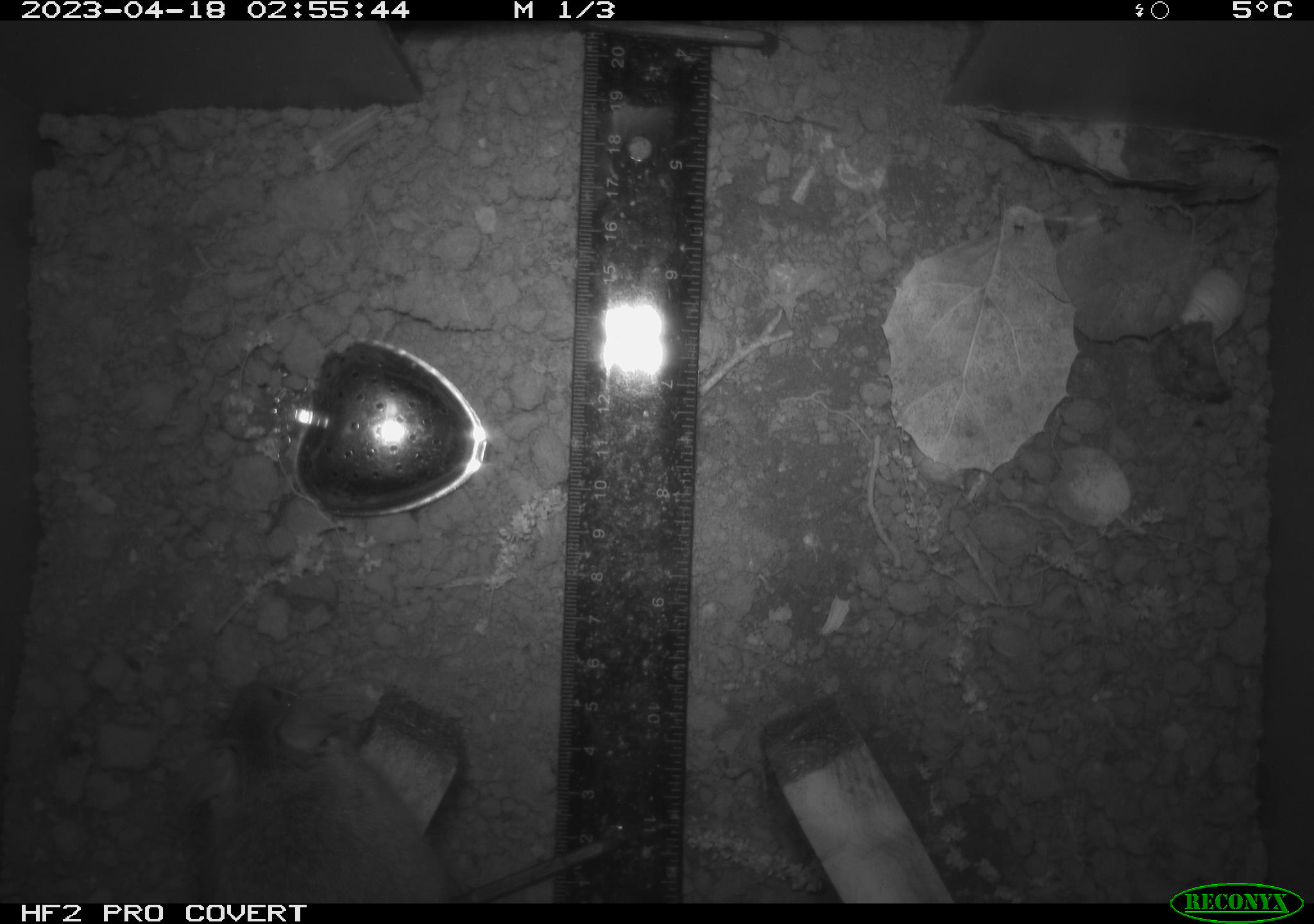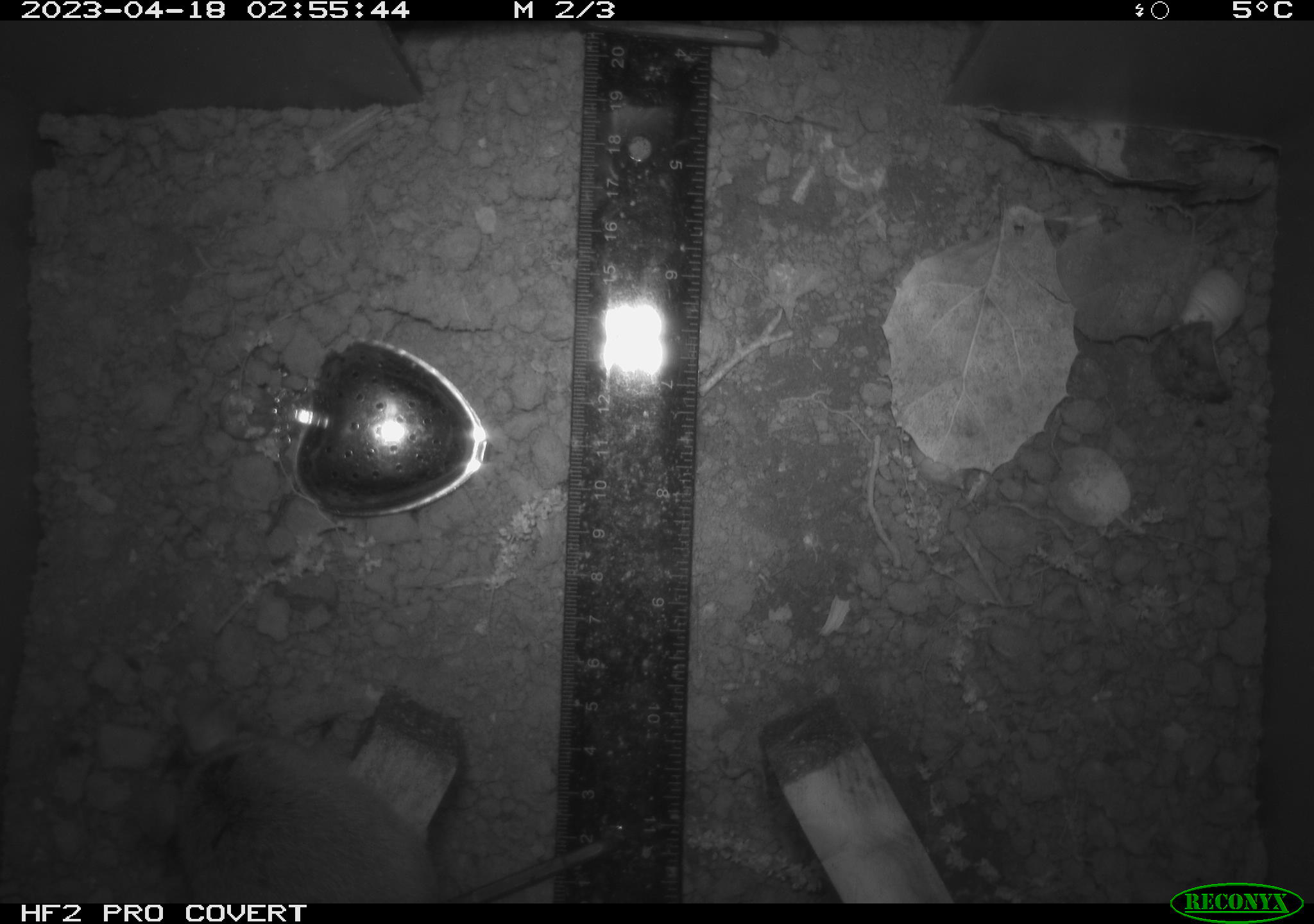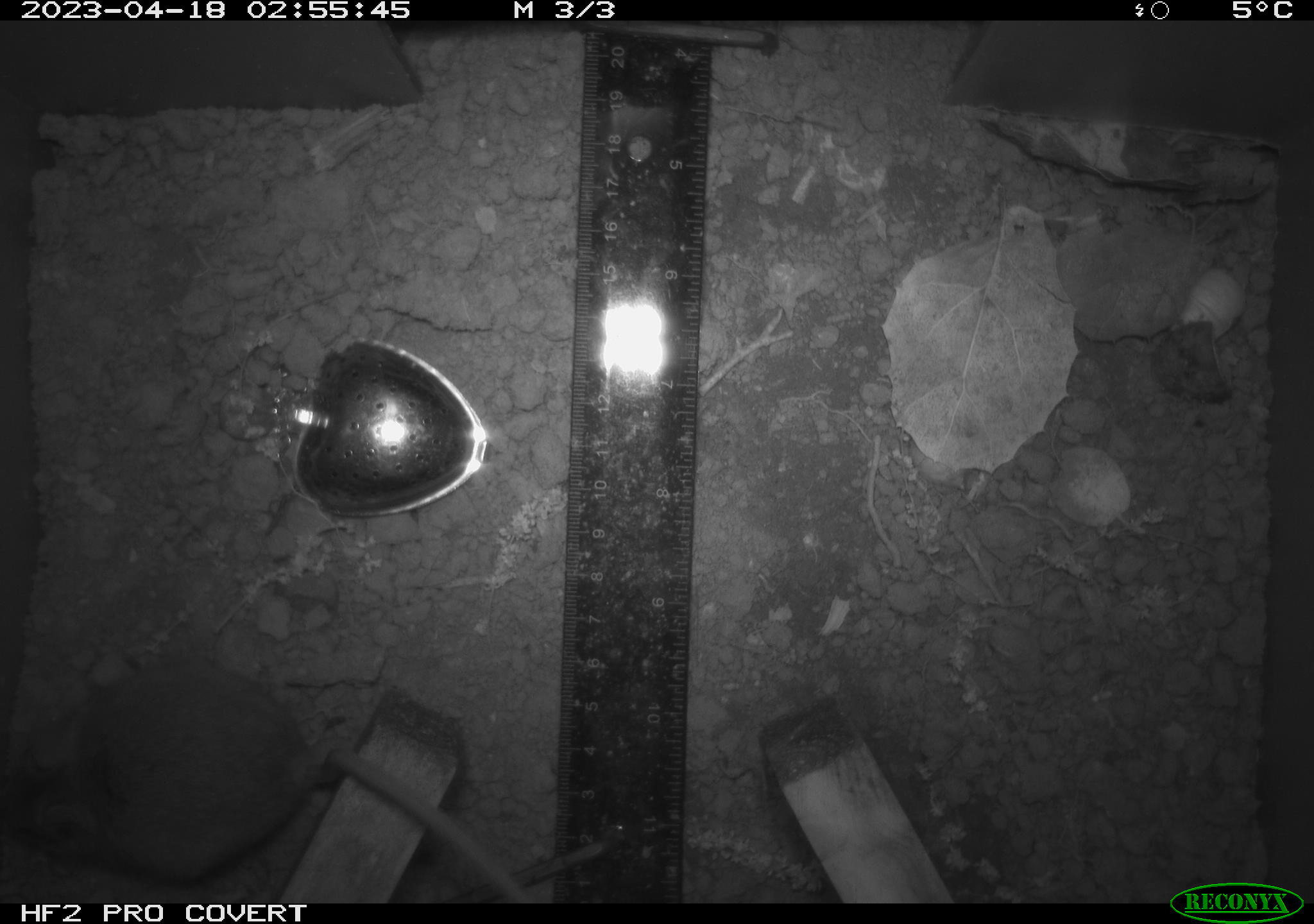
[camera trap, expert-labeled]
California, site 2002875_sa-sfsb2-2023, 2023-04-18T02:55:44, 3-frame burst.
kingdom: Animalia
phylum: Chordata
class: Mammalia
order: Rodentia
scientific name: Rodentia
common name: mouse species